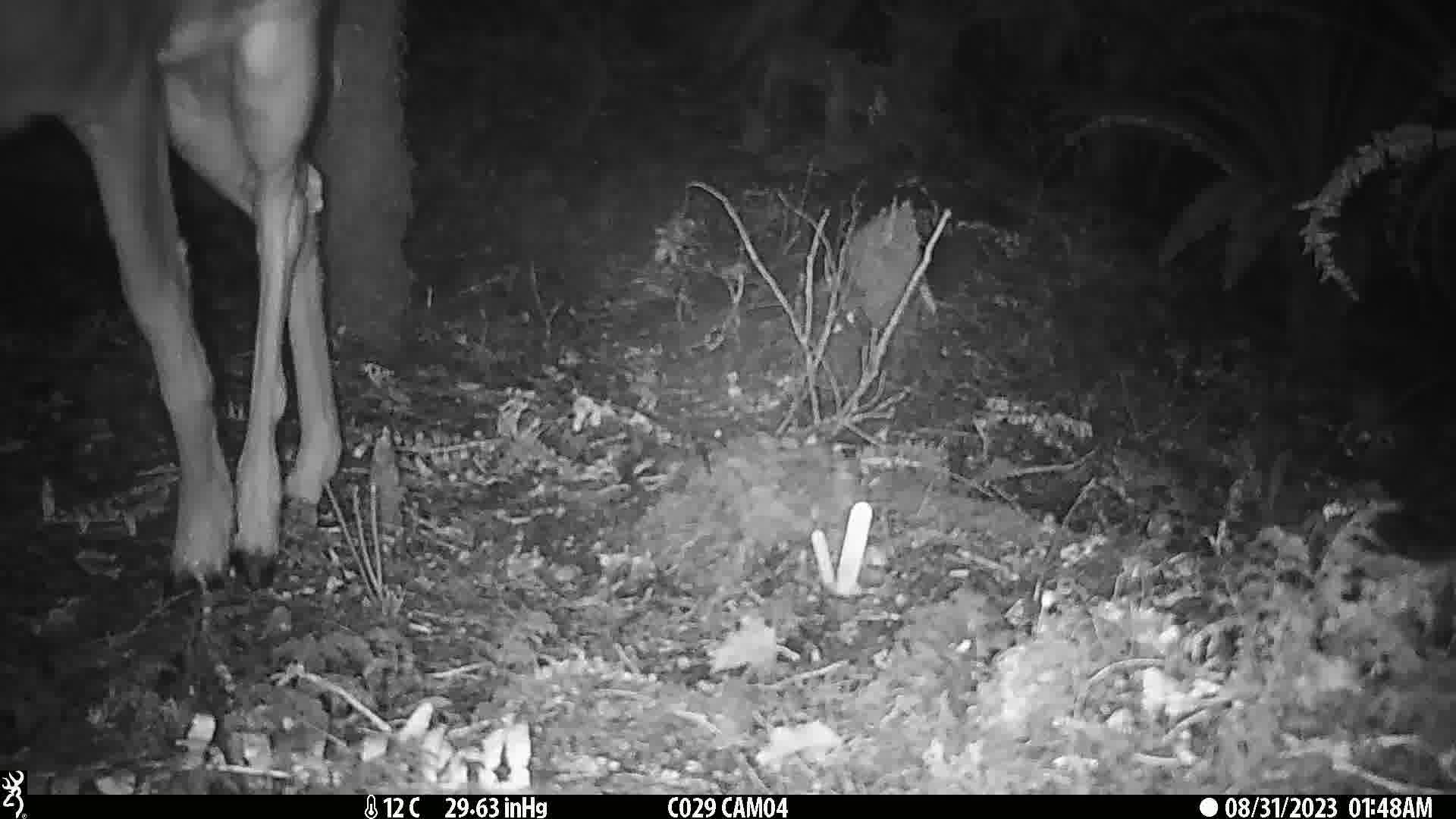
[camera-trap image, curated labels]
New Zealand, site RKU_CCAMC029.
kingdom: Animalia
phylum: Chordata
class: Mammalia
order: Artiodactyla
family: Cervidae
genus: Odocoileus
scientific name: Odocoileus virginianus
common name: white-tailed deer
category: white tailed deer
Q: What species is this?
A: White tailed deer (white-tailed deer) (Odocoileus virginianus).